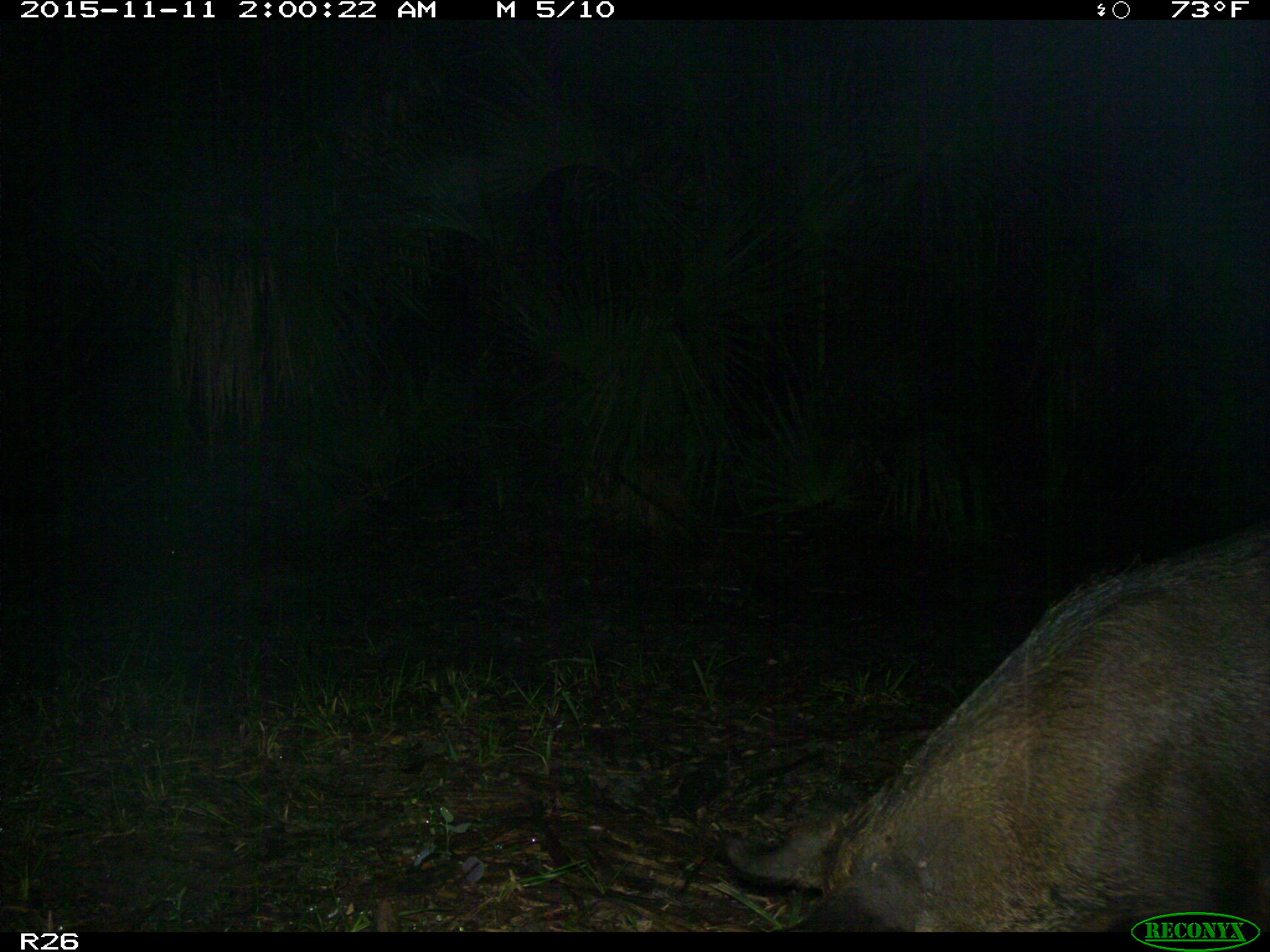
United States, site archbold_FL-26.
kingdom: Animalia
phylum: Chordata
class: Mammalia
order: Artiodactyla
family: Suidae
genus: Sus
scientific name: Sus scrofa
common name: wild boar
Sus scrofa (wild boar).